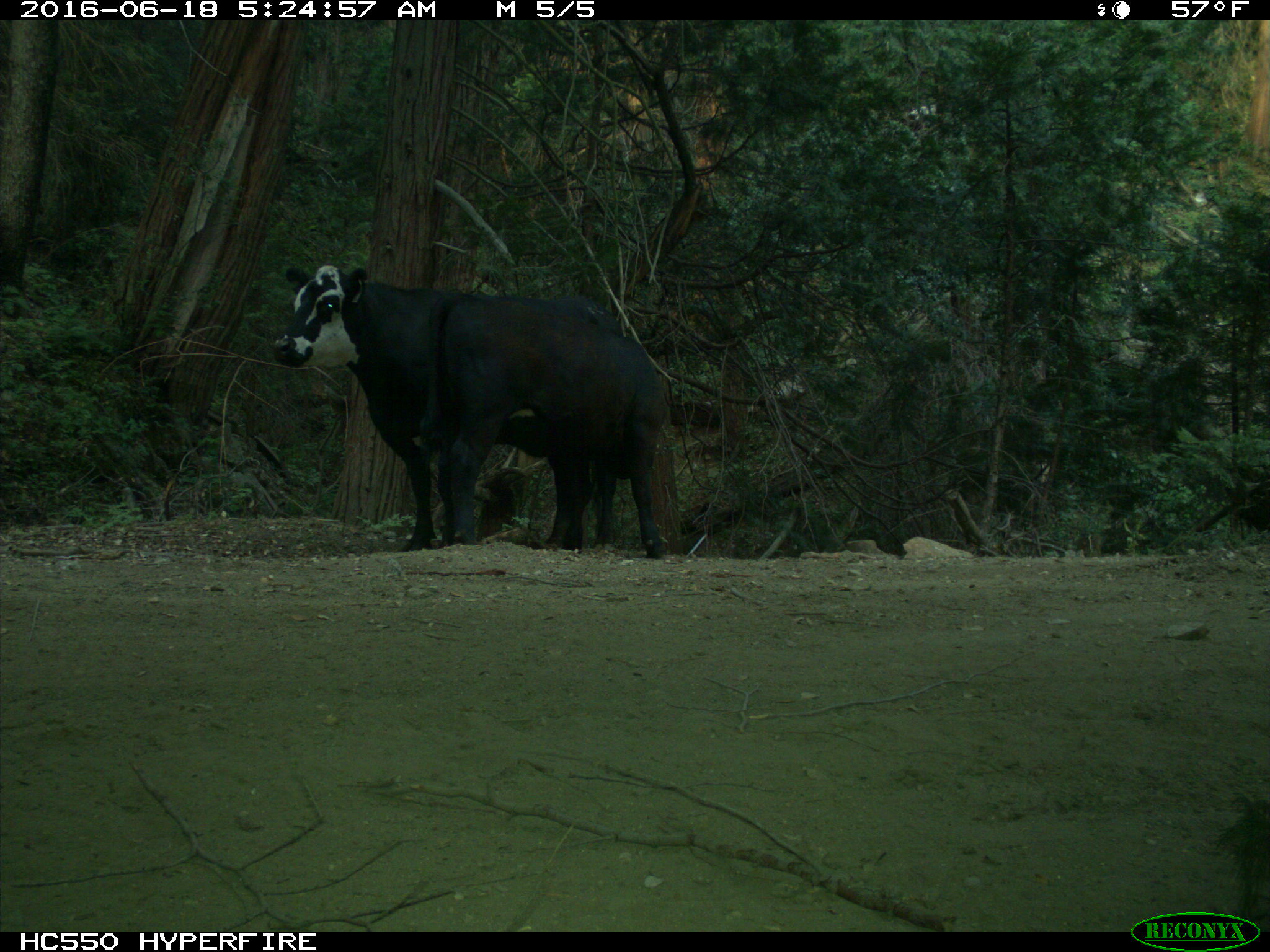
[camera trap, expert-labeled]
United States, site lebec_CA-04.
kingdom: Animalia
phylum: Chordata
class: Mammalia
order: Artiodactyla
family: Bovidae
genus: Bos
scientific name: Bos taurus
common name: domestic cow